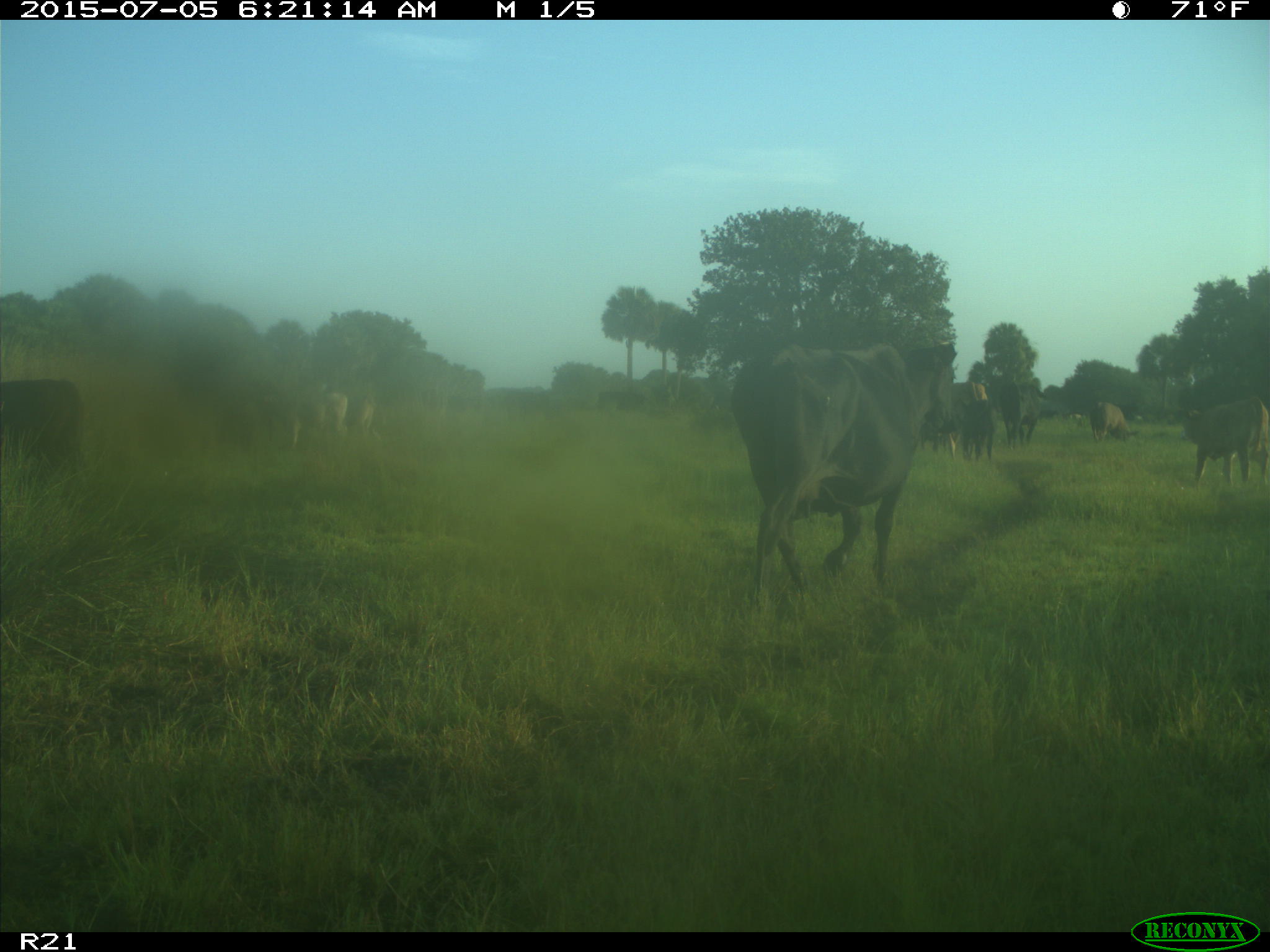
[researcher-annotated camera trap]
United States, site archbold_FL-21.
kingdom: Animalia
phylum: Chordata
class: Mammalia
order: Artiodactyla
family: Bovidae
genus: Bos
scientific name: Bos taurus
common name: domestic cow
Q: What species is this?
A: Bos taurus (domestic cow).